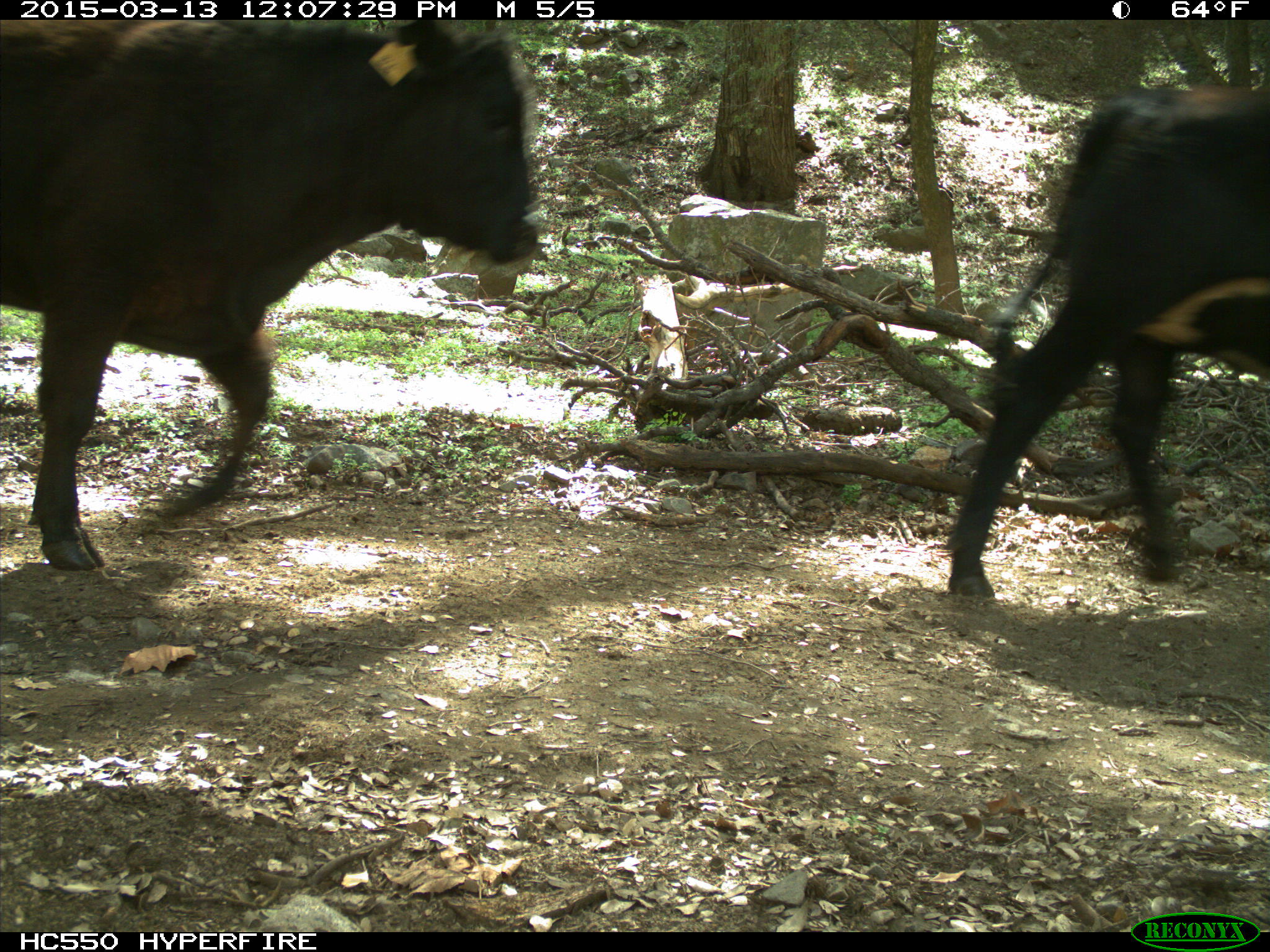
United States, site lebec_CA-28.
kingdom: Animalia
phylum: Chordata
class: Mammalia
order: Artiodactyla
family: Bovidae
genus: Bos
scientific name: Bos taurus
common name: domestic cow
Bos taurus (domestic cow).